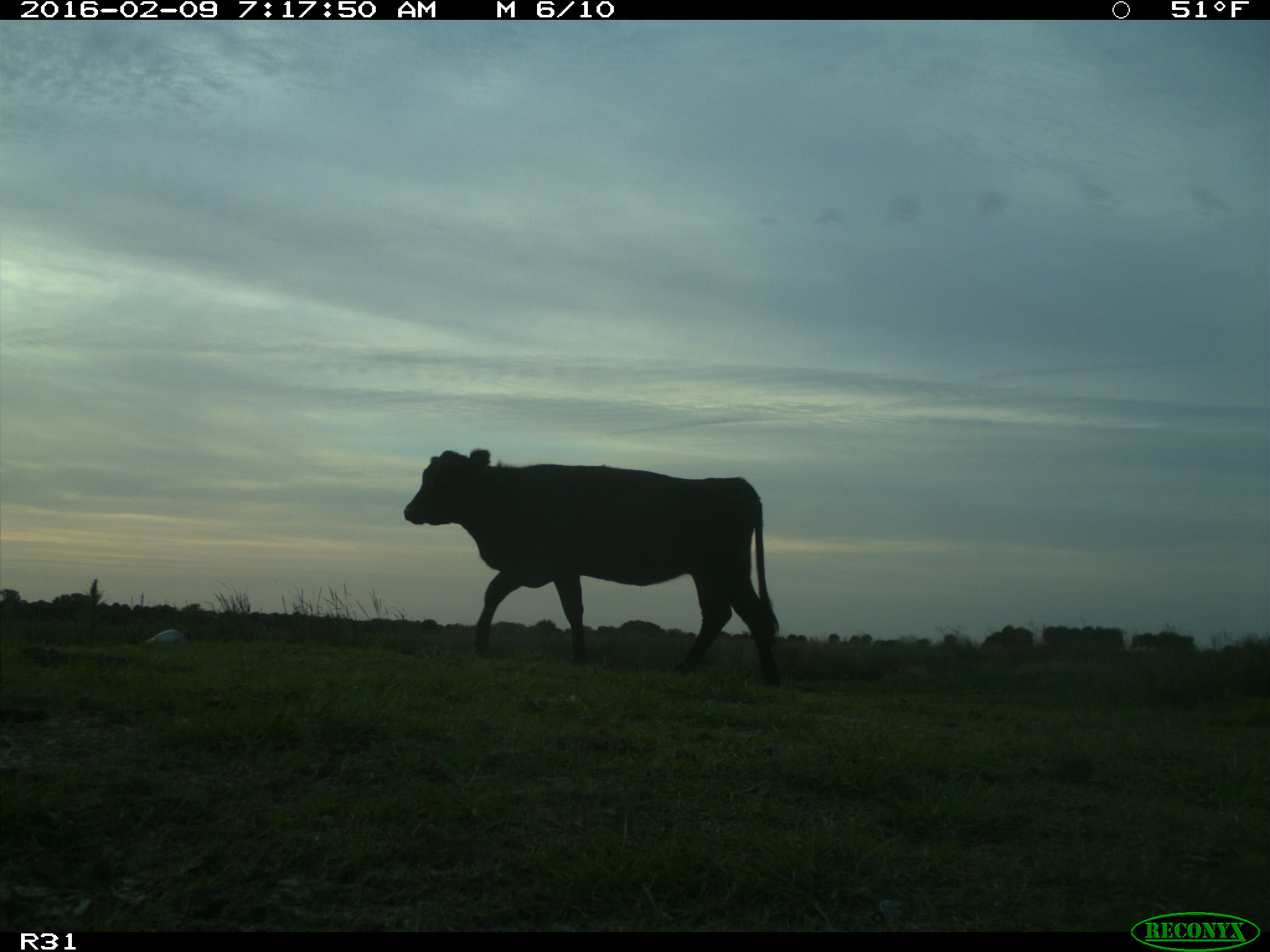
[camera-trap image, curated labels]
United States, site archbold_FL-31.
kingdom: Animalia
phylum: Chordata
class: Mammalia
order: Artiodactyla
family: Bovidae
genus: Bos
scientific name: Bos taurus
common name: domestic cow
Bos taurus (domestic cow).